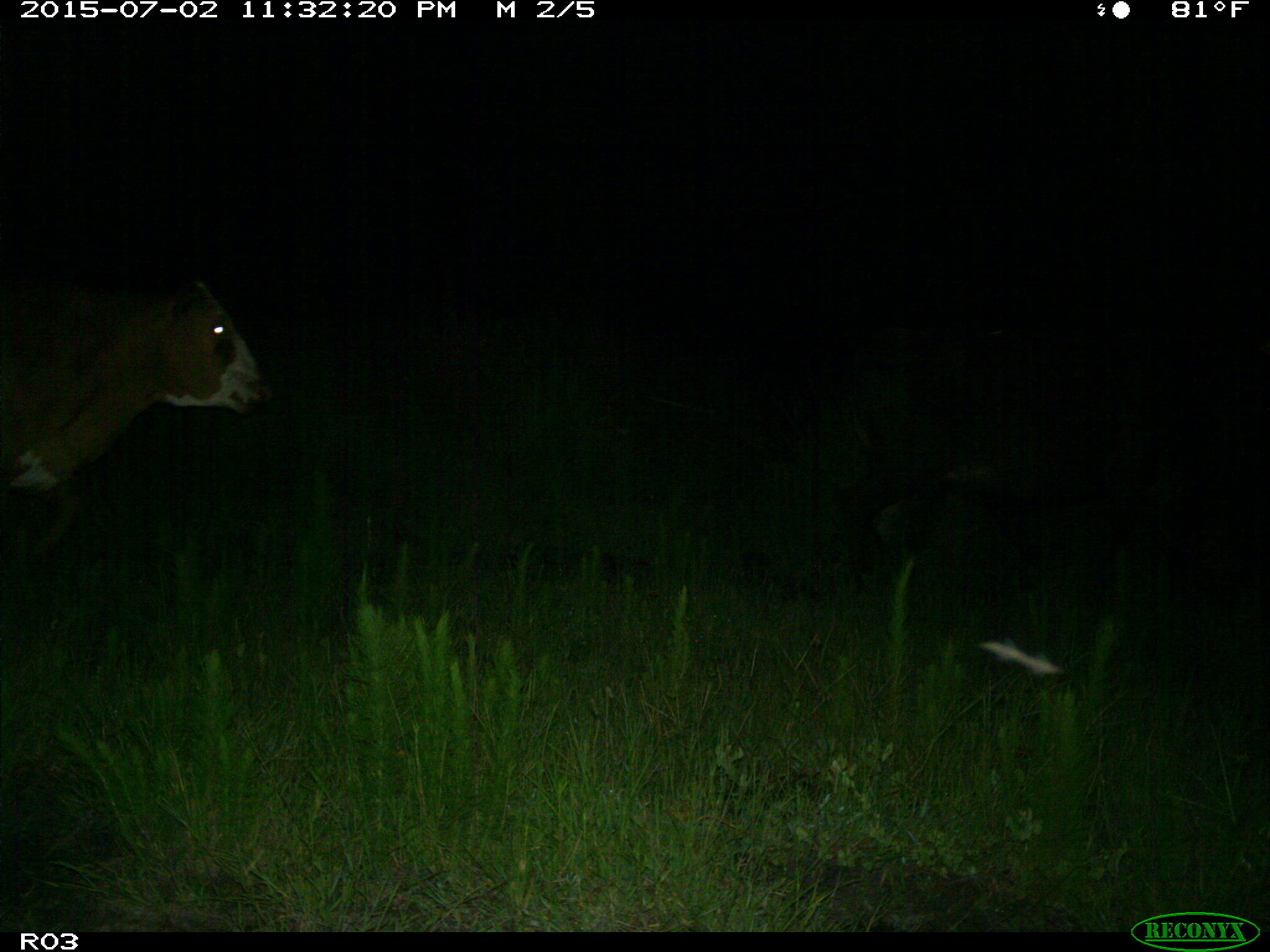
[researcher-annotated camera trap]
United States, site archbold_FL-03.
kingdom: Animalia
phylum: Chordata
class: Mammalia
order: Artiodactyla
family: Bovidae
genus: Bos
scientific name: Bos taurus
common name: domestic cow